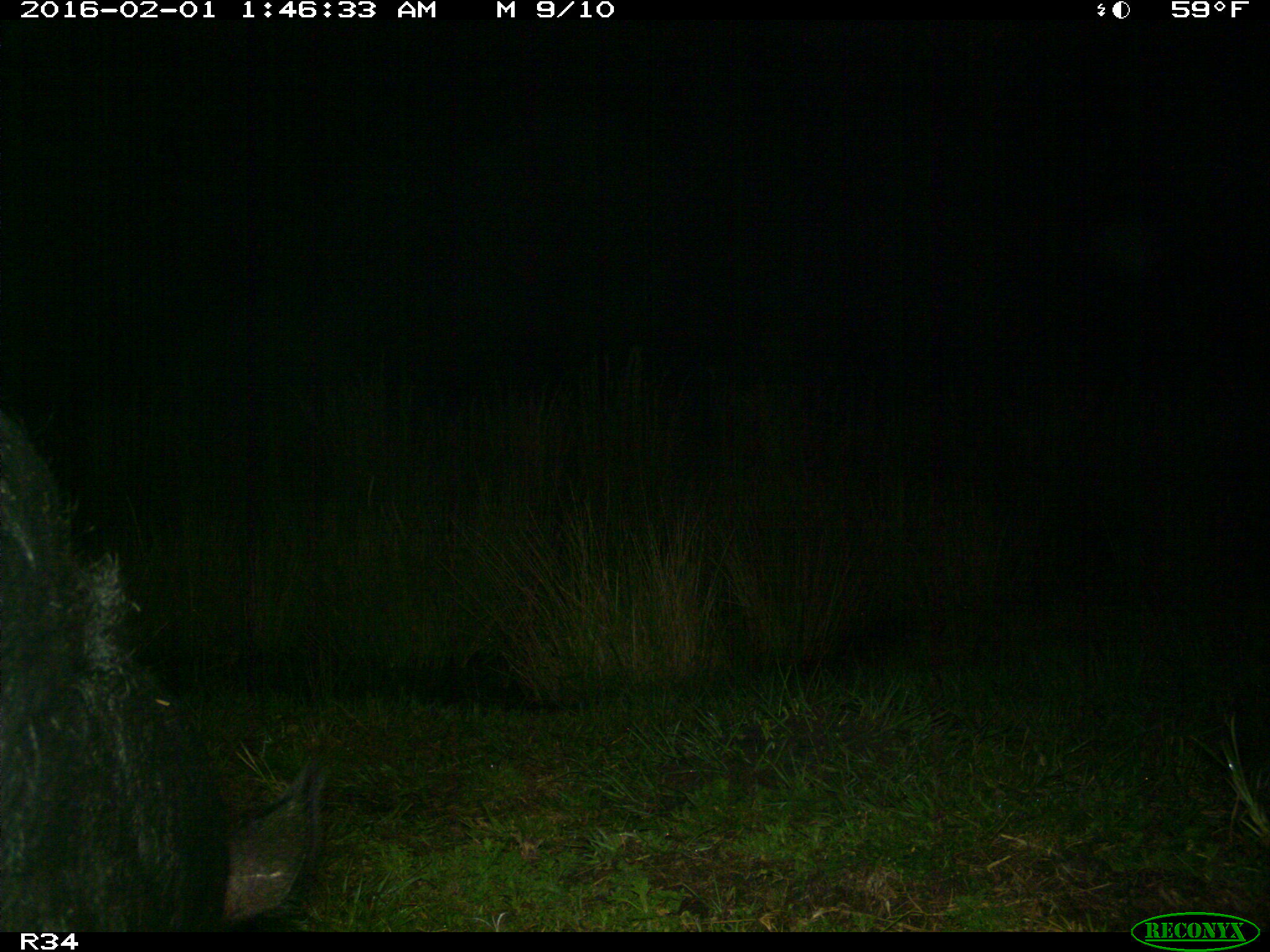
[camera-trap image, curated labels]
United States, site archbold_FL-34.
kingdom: Animalia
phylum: Chordata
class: Mammalia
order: Artiodactyla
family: Suidae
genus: Sus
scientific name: Sus scrofa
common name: wild boar